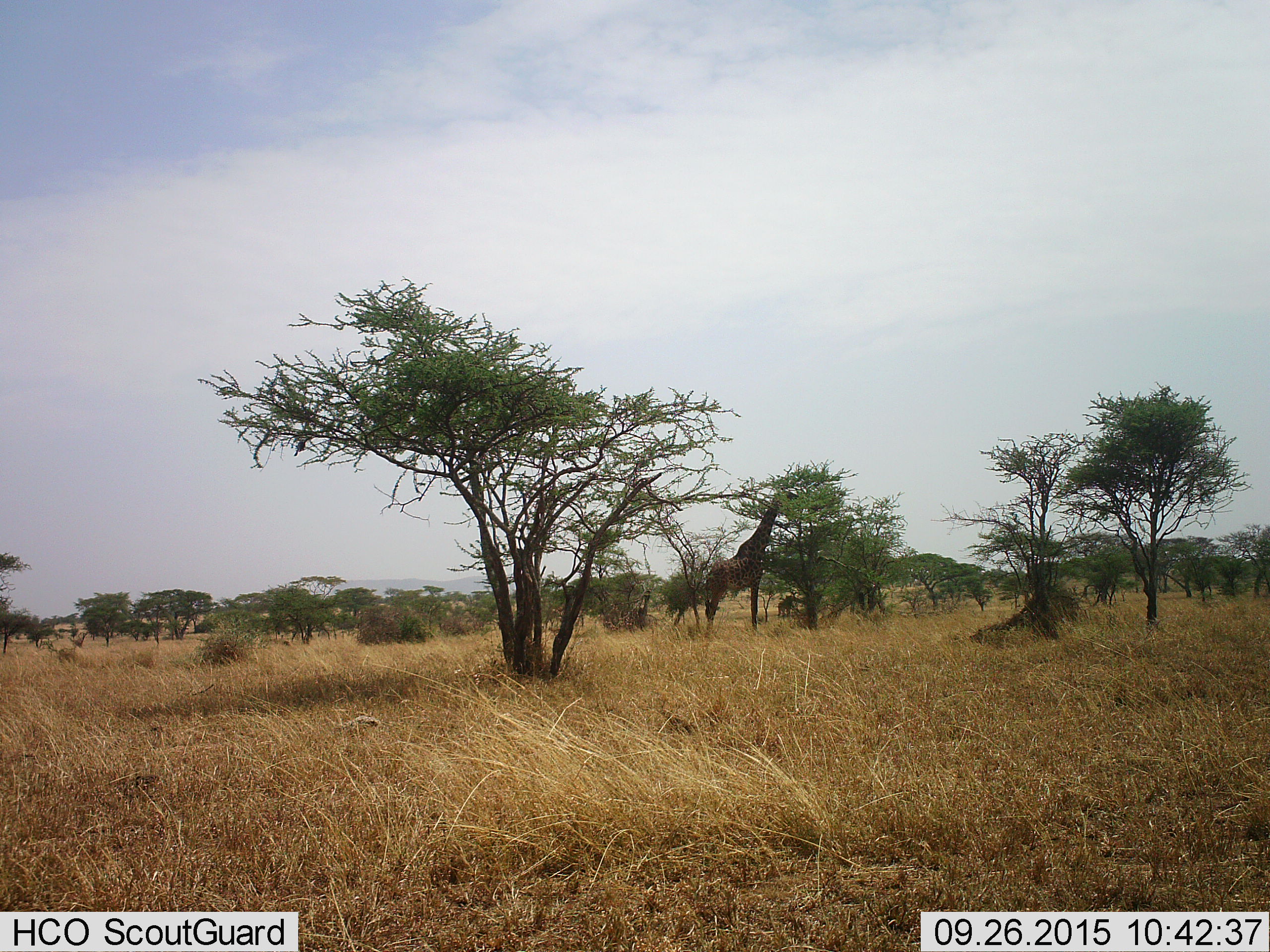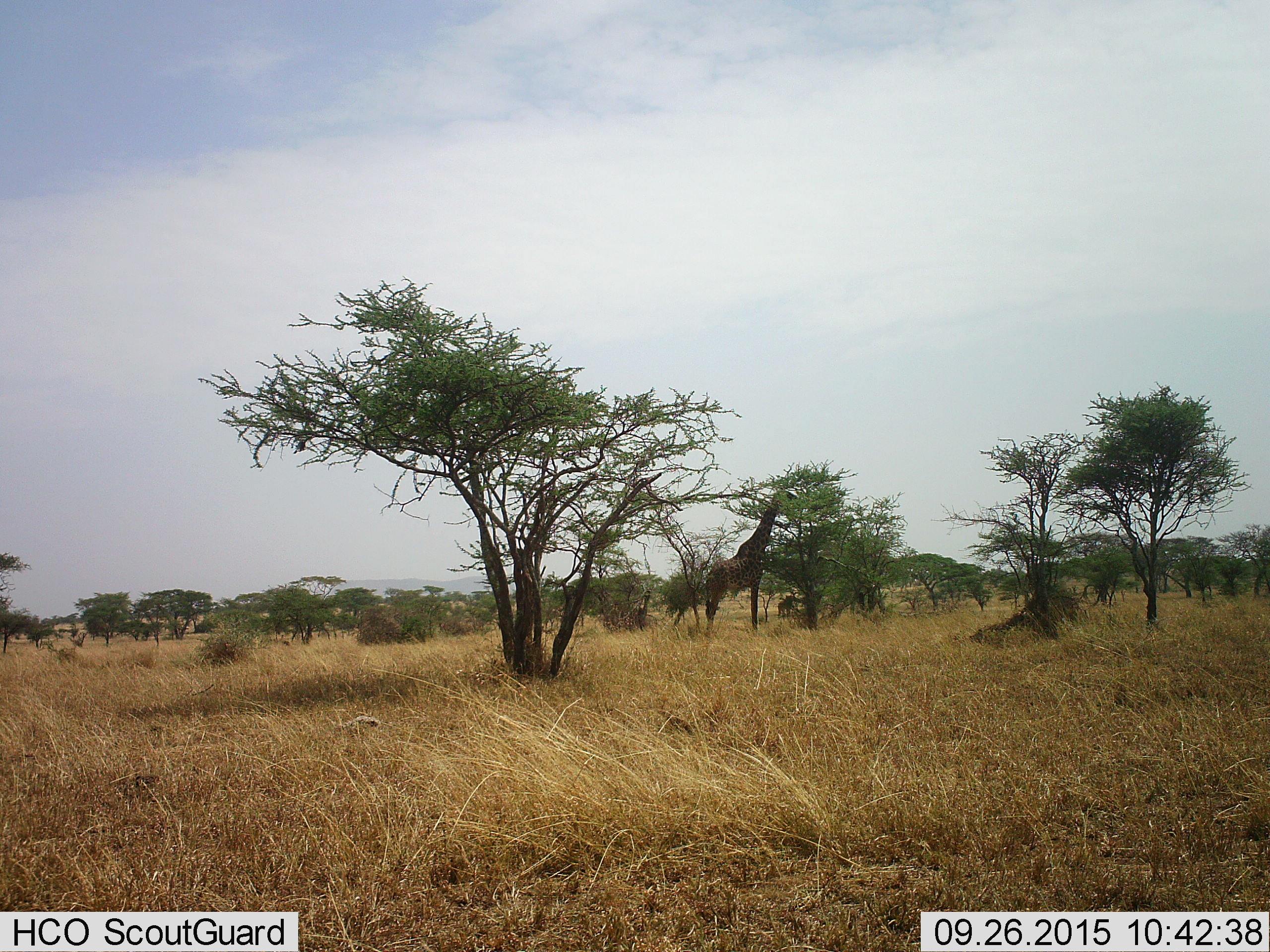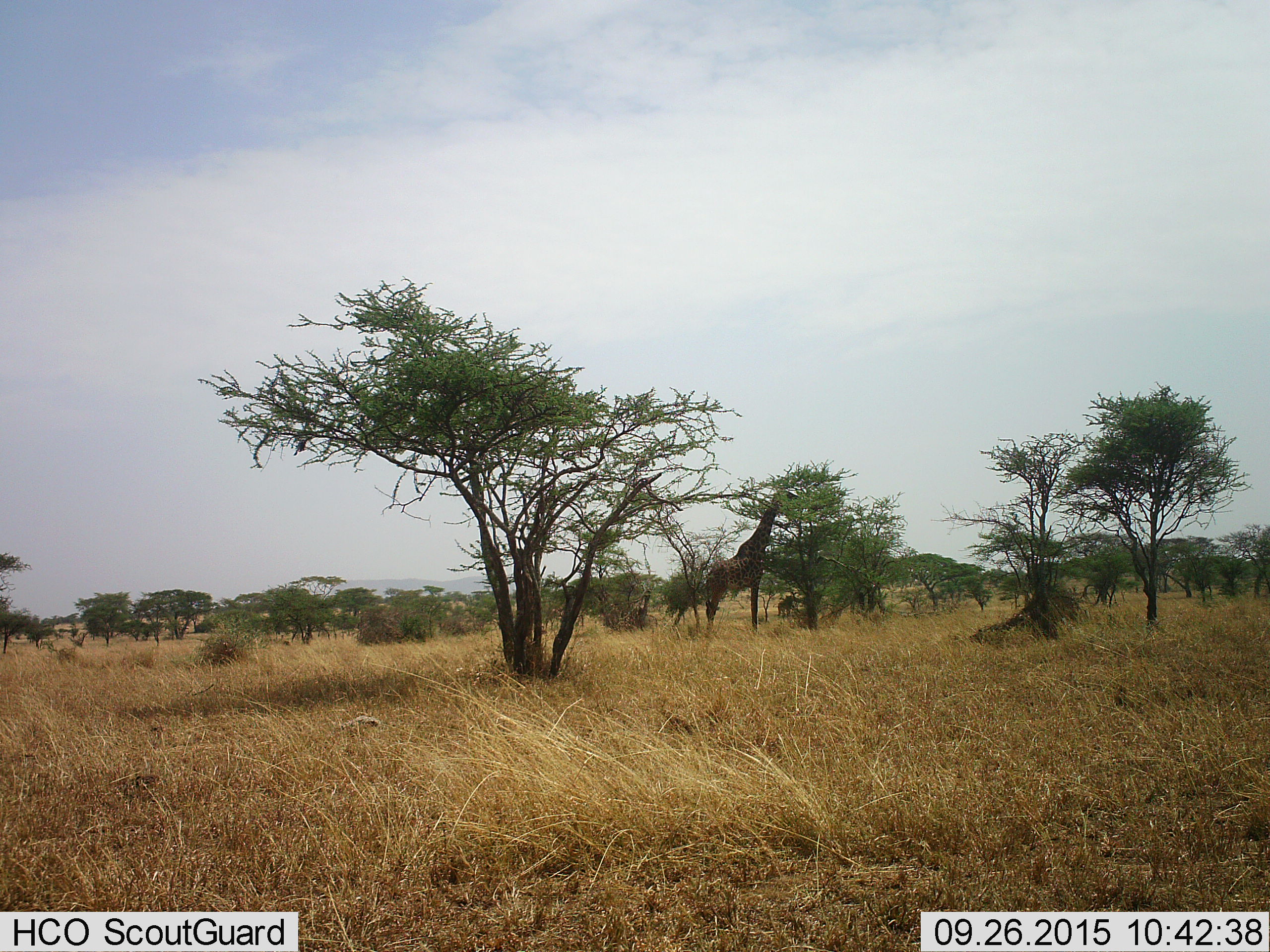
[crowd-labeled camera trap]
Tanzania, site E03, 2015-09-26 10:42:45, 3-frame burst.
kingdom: Animalia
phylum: Chordata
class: Mammalia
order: Artiodactyla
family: Giraffidae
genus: Giraffa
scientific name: Giraffa camelopardalis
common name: giraffe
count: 1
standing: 37%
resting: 0%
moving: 0%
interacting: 0%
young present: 0%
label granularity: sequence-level